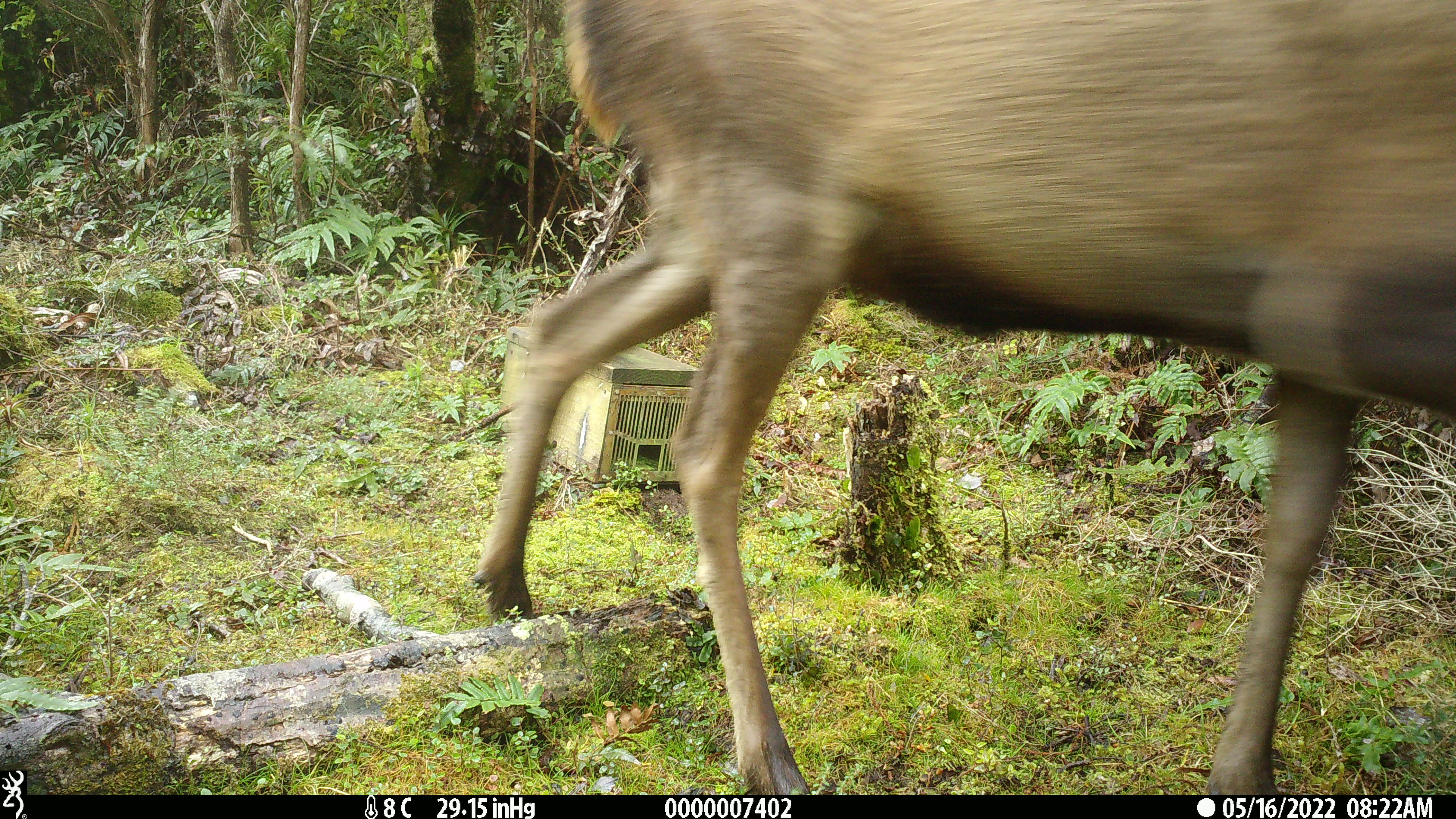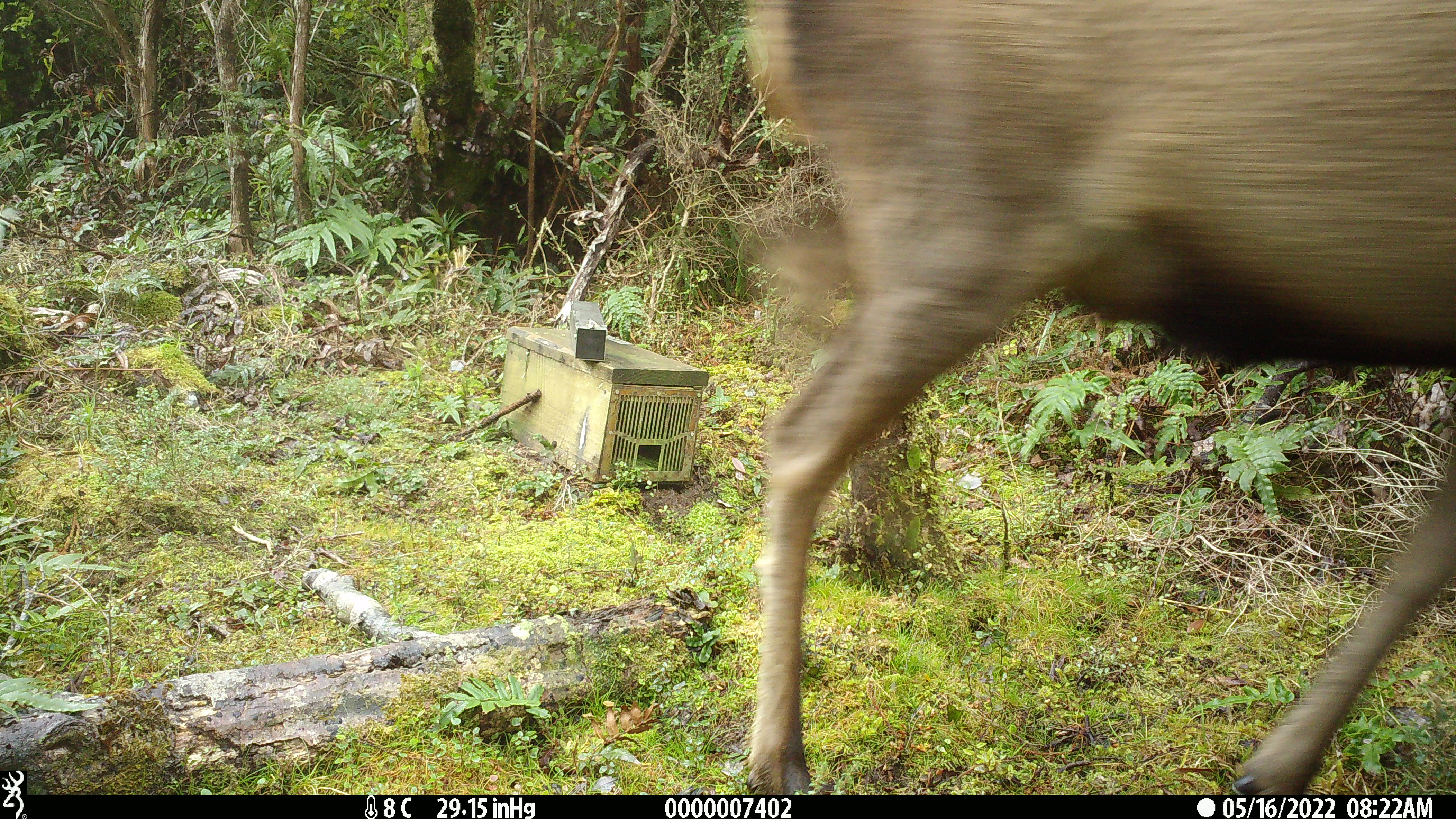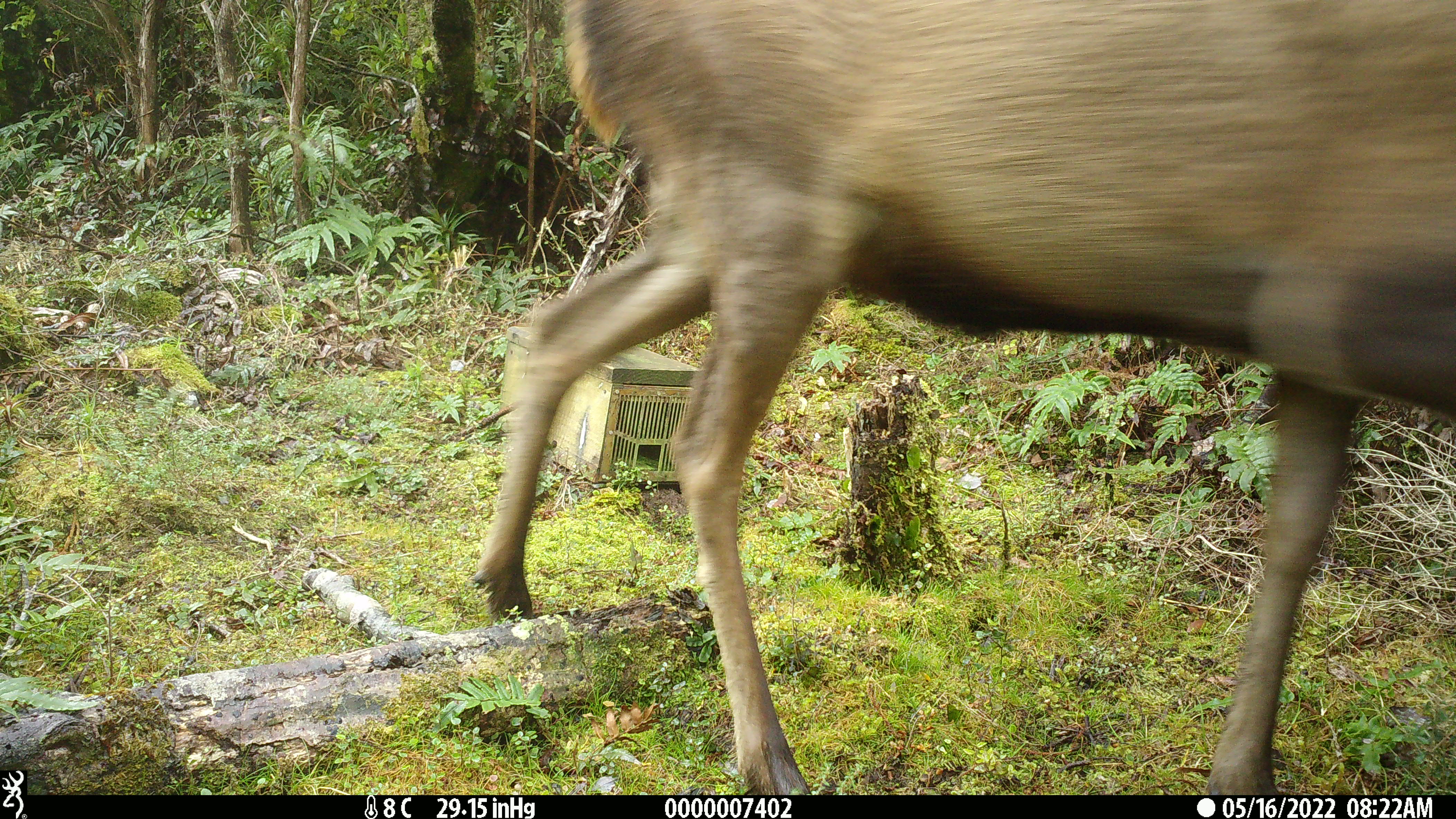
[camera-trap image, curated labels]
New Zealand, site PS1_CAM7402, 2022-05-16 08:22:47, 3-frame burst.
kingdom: Animalia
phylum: Chordata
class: Mammalia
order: Artiodactyla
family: Cervidae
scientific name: Cervidae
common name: deer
Deer (Cervidae).